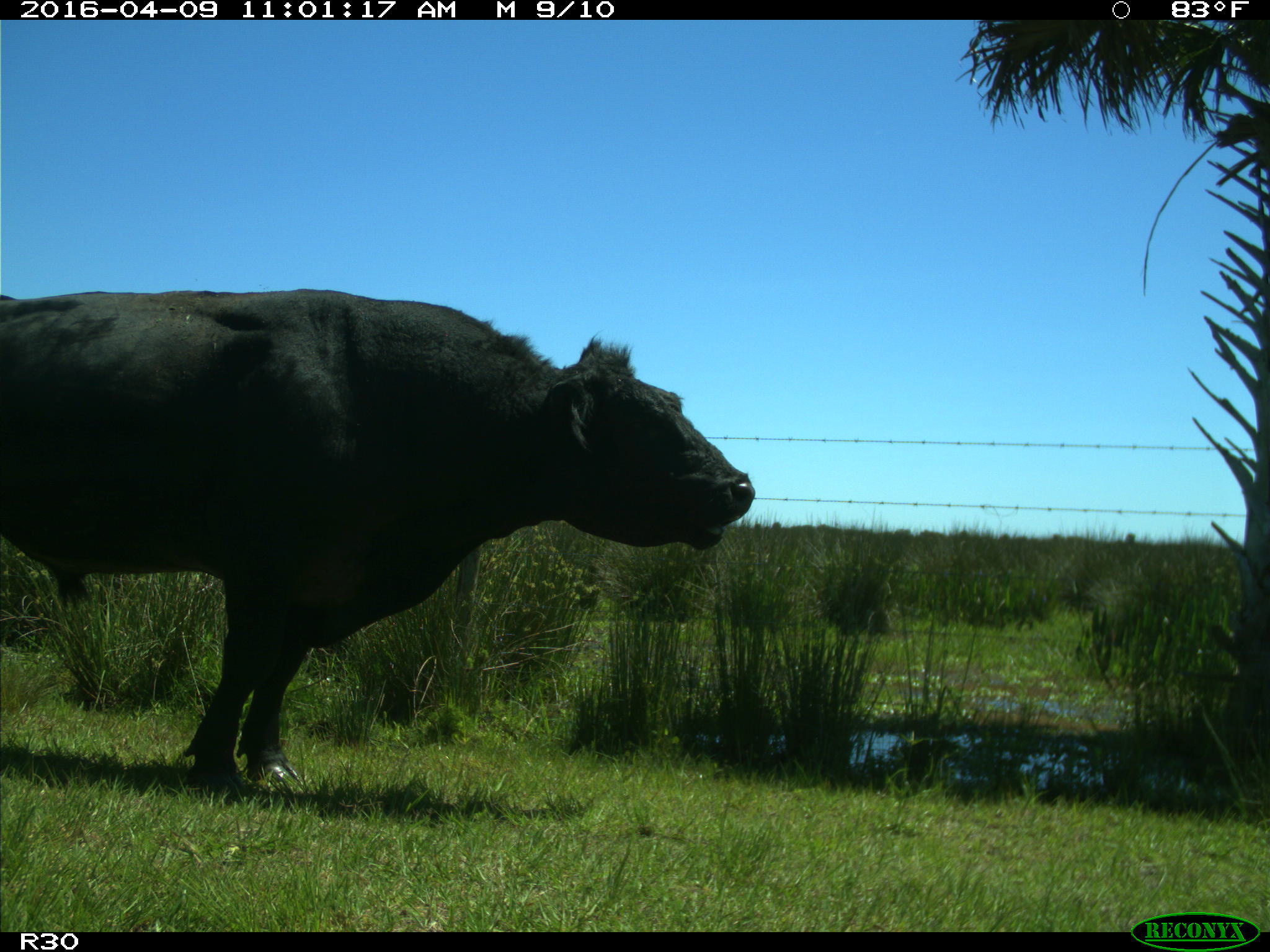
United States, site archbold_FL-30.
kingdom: Animalia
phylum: Chordata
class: Mammalia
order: Artiodactyla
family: Bovidae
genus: Bos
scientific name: Bos taurus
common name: domestic cow